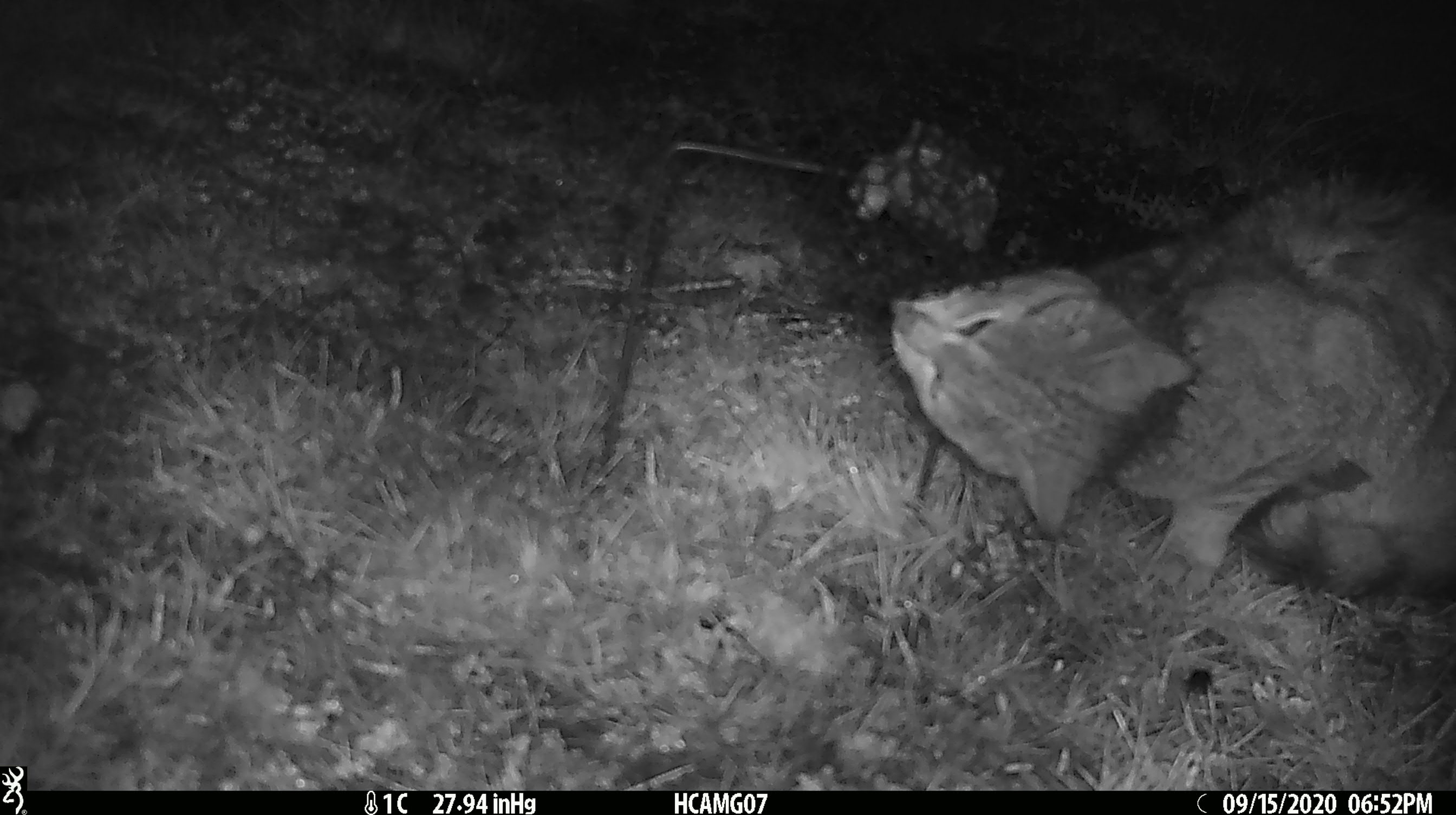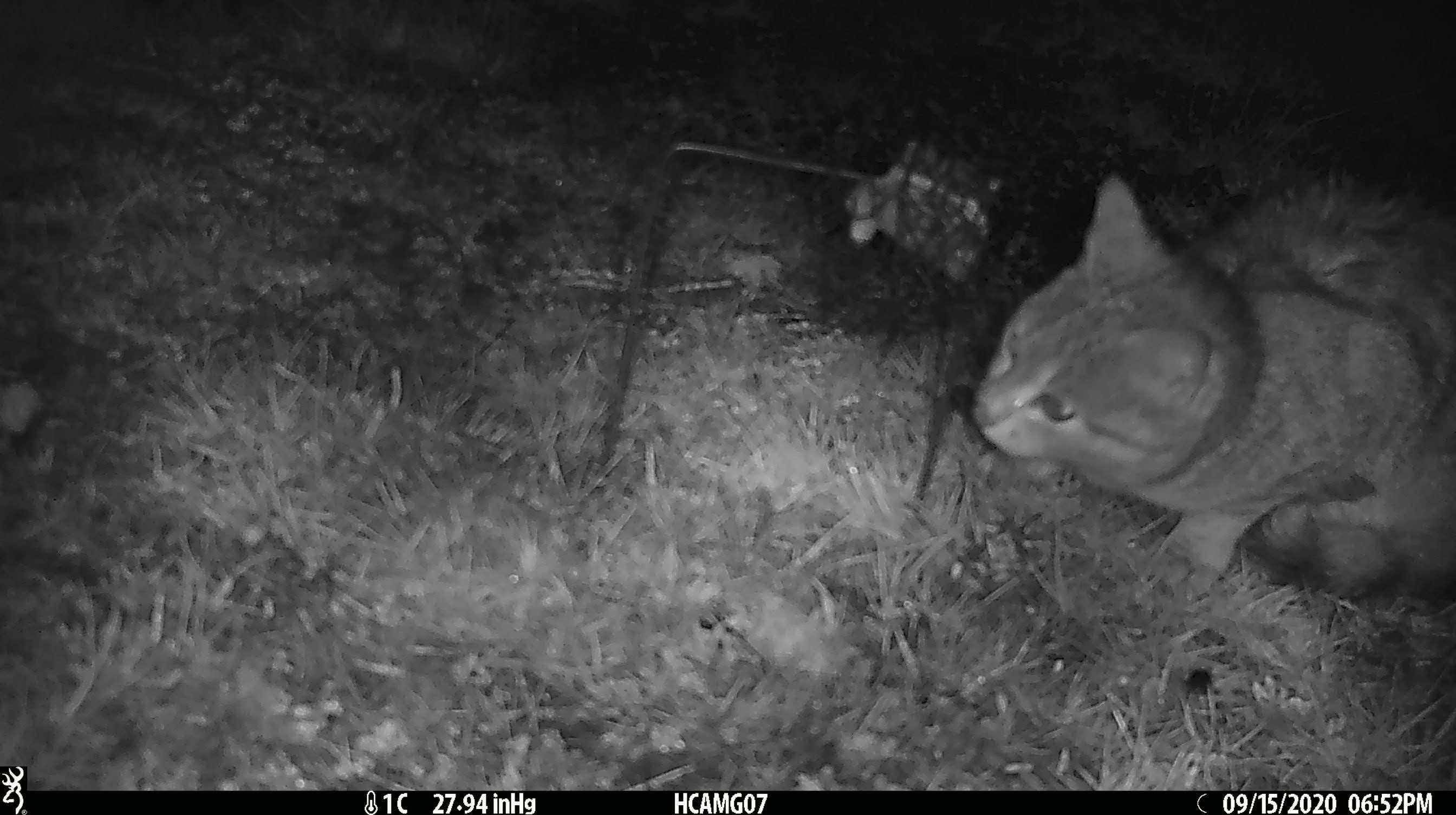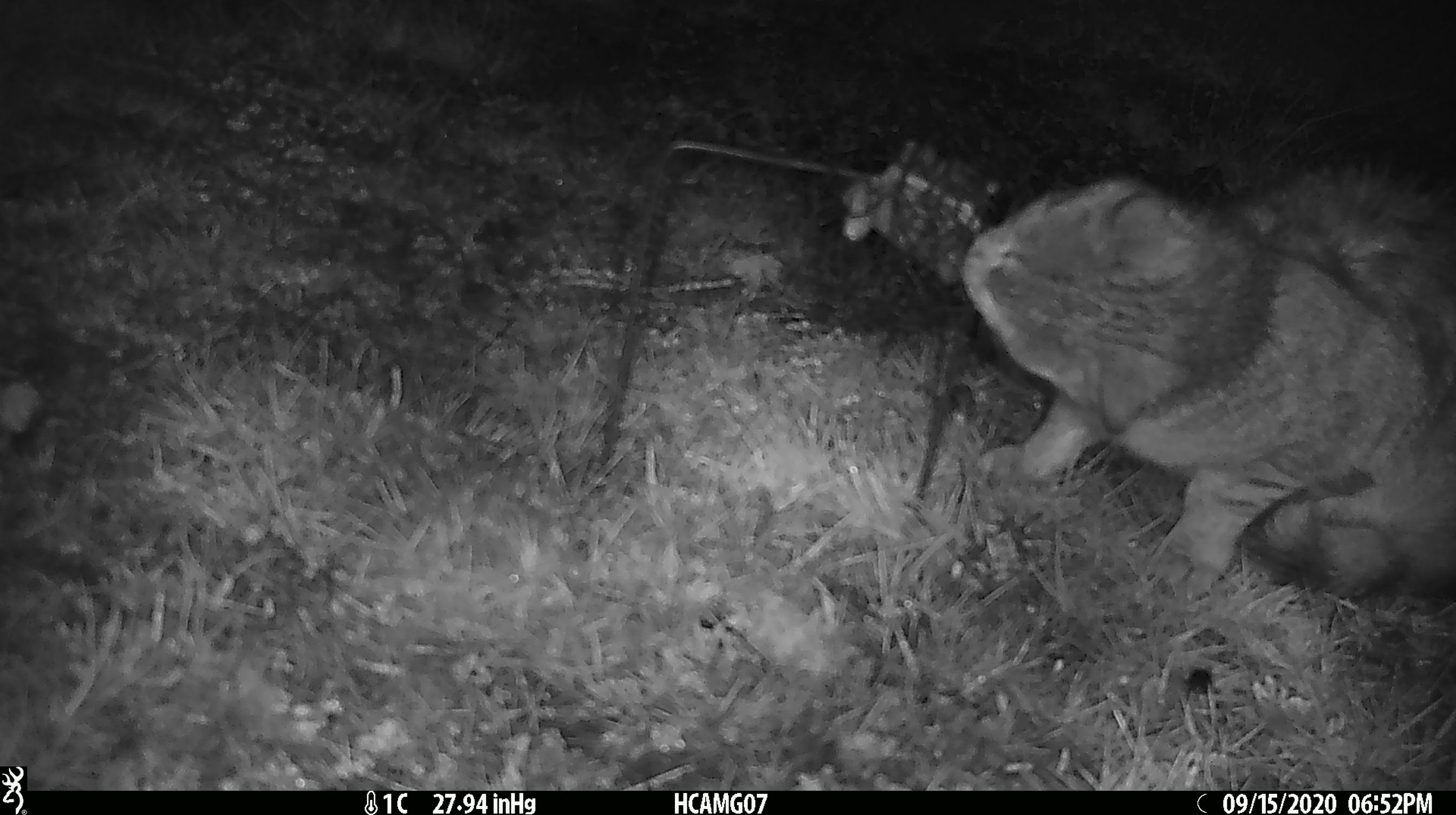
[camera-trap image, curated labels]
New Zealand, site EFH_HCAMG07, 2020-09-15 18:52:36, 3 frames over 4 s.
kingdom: Animalia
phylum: Chordata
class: Mammalia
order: Carnivora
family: Felidae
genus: Felis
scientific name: Felis catus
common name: domestic cat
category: cat